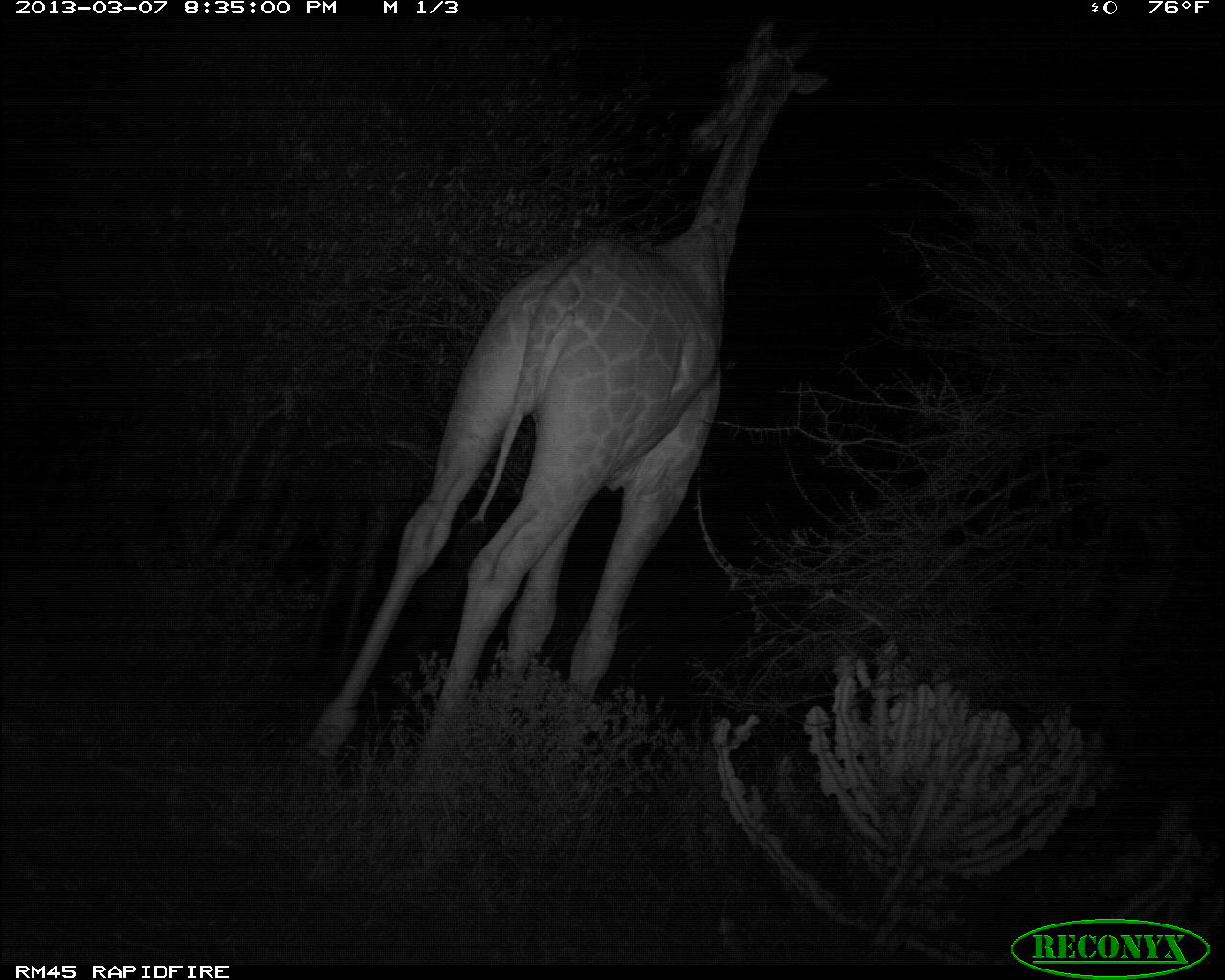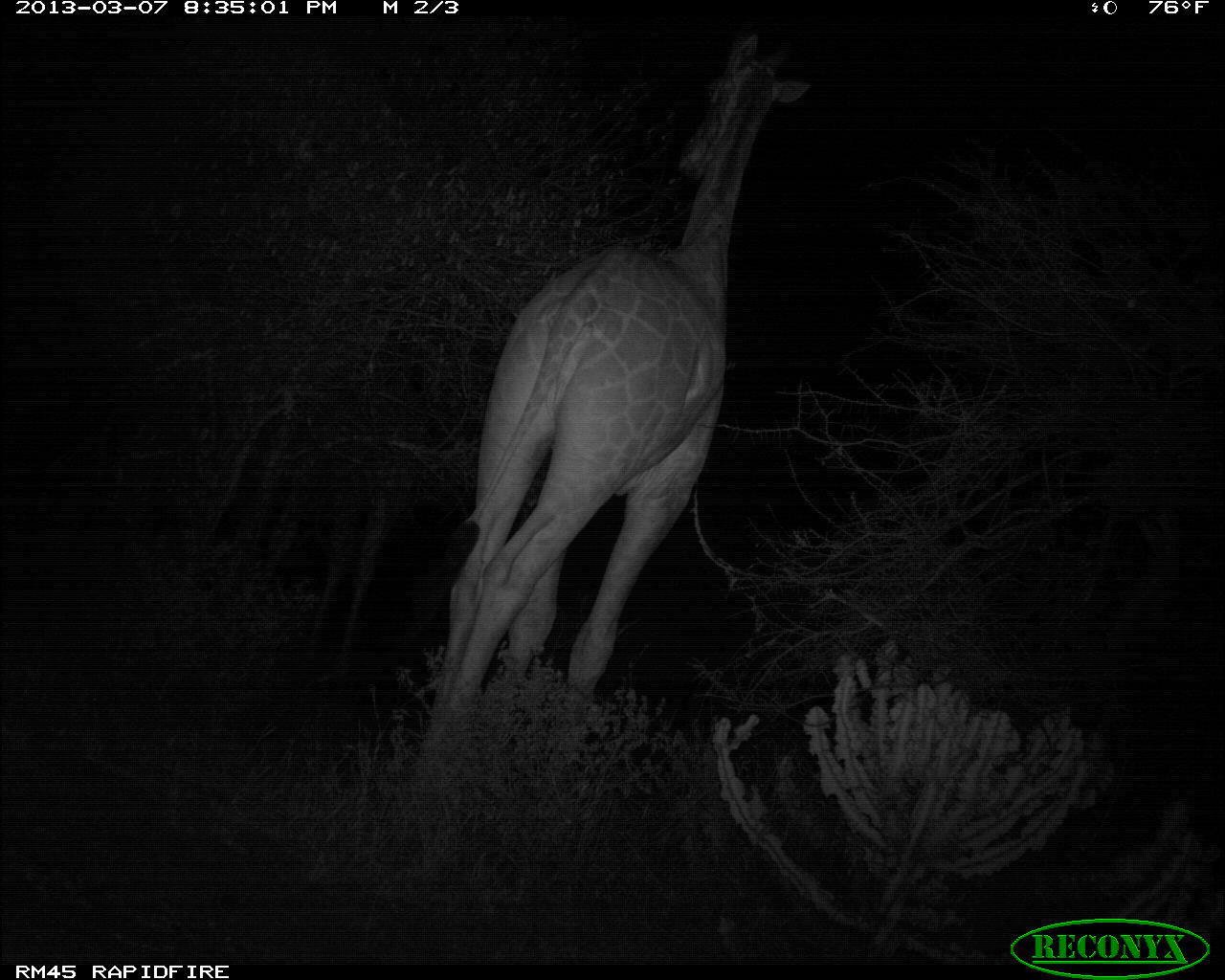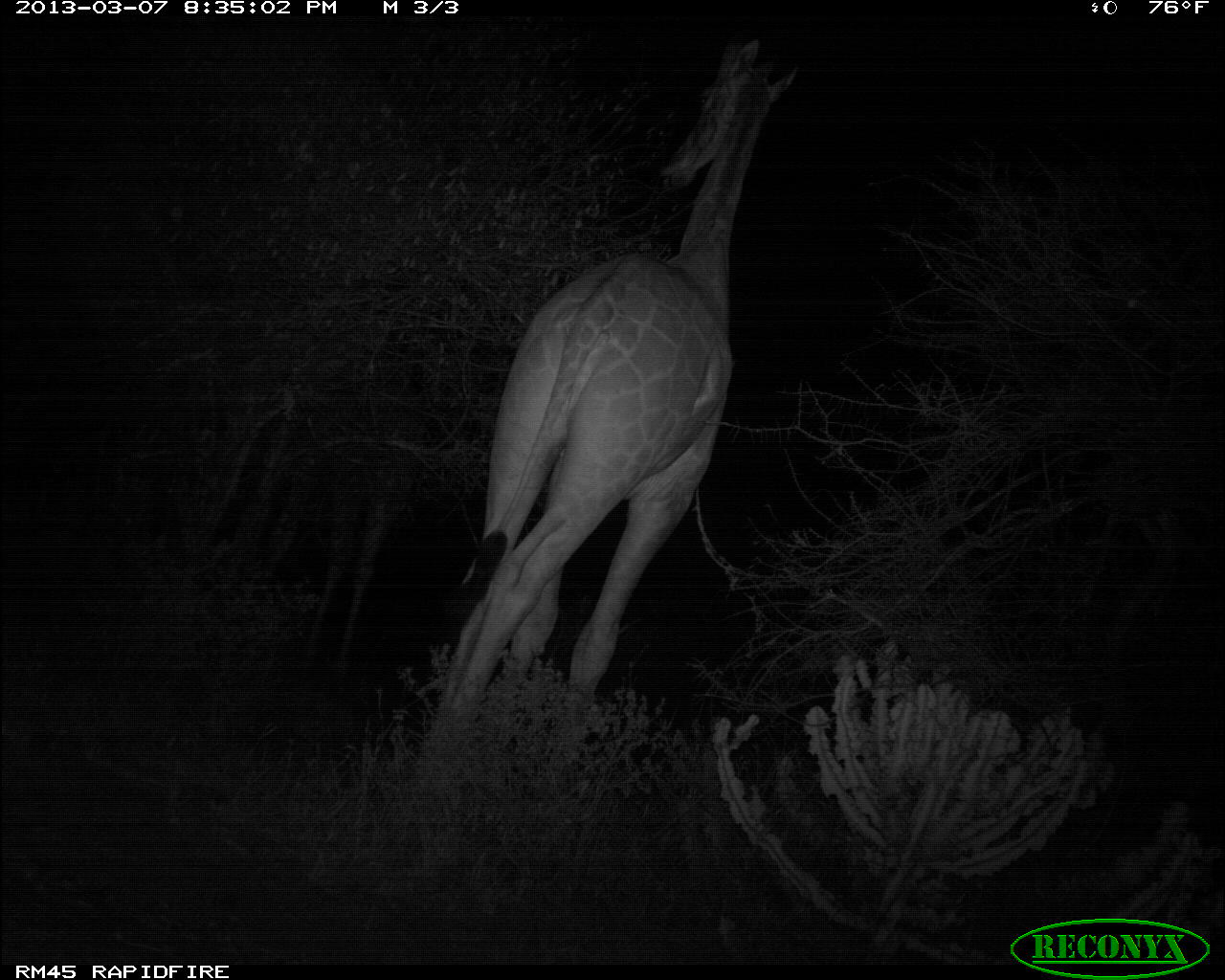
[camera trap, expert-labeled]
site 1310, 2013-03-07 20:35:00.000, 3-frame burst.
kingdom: Animalia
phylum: Chordata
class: Mammalia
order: Artiodactyla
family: Giraffidae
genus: Giraffa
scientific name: Giraffa camelopardalis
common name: giraffe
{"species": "Giraffa camelopardalis (giraffe)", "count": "1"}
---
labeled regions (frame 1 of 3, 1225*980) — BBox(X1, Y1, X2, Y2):
giraffa camelopardalis: BBox(294, 23, 829, 770)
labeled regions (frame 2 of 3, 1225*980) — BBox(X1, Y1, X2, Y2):
giraffa camelopardalis: BBox(419, 29, 810, 769)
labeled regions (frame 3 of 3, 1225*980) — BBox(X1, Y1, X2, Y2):
giraffa camelopardalis: BBox(425, 37, 798, 747)